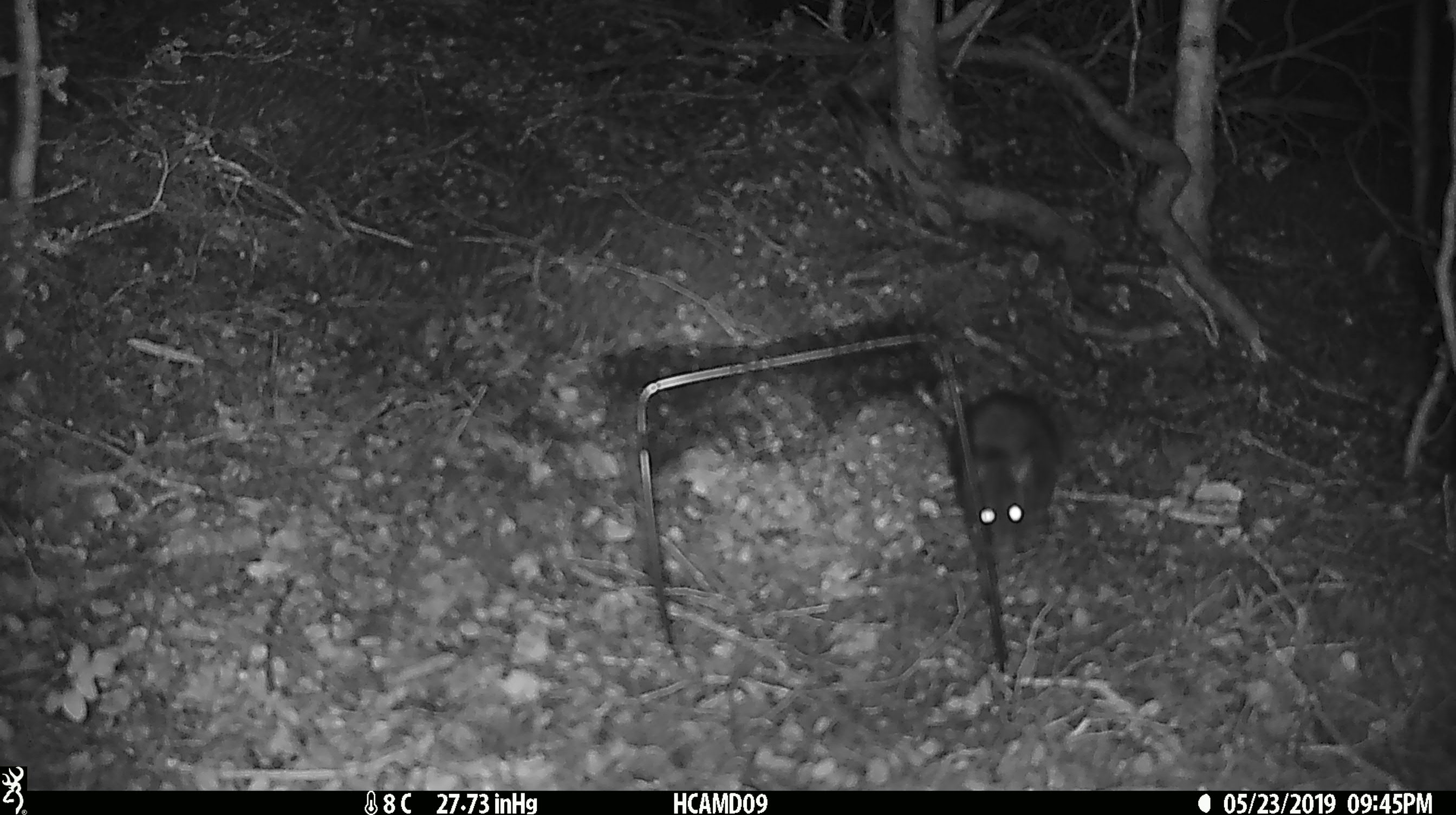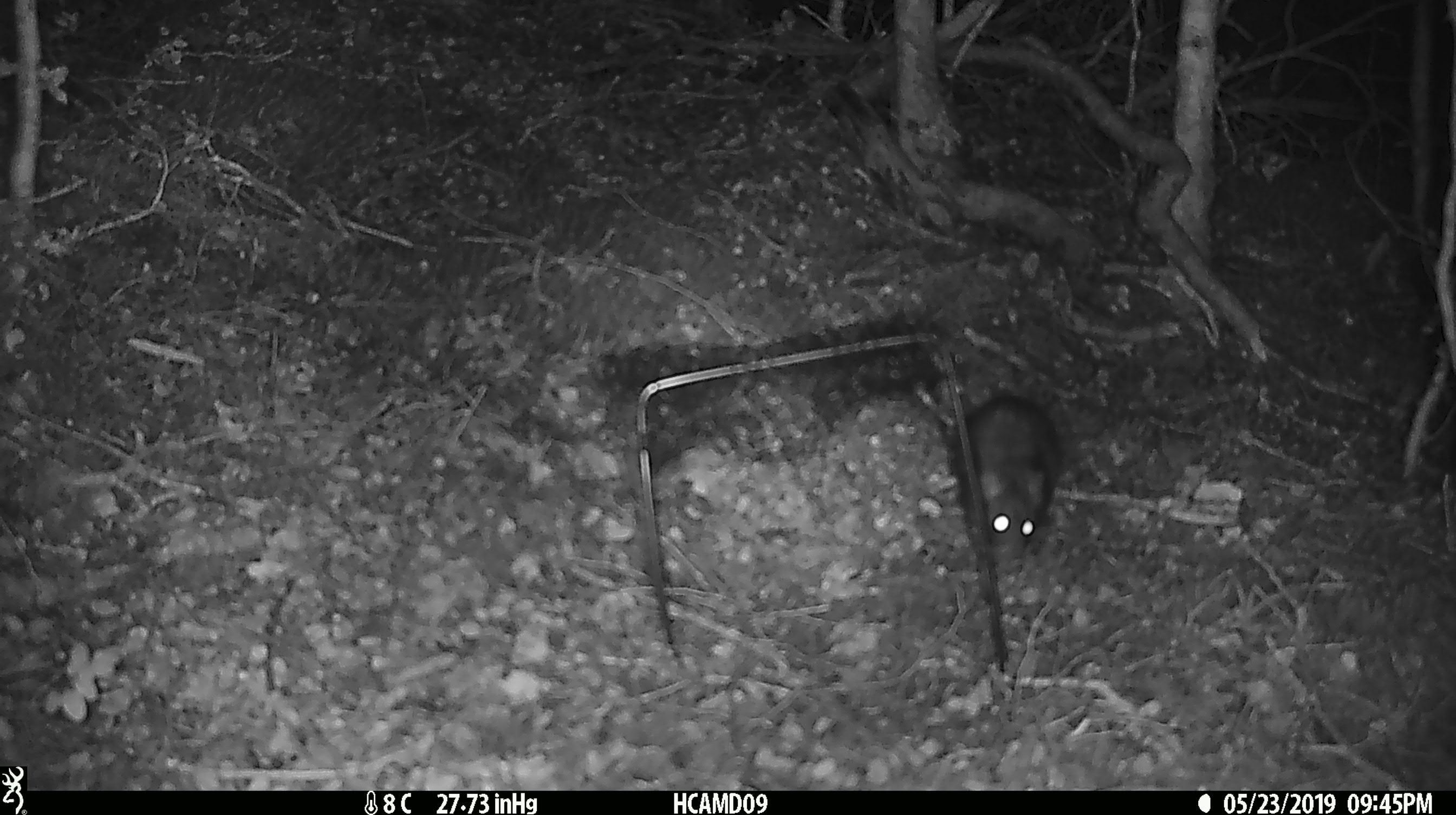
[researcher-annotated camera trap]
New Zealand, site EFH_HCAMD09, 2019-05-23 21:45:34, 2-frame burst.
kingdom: Animalia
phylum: Chordata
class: Mammalia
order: Rodentia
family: Muridae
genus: Rattus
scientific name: Rattus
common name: rat